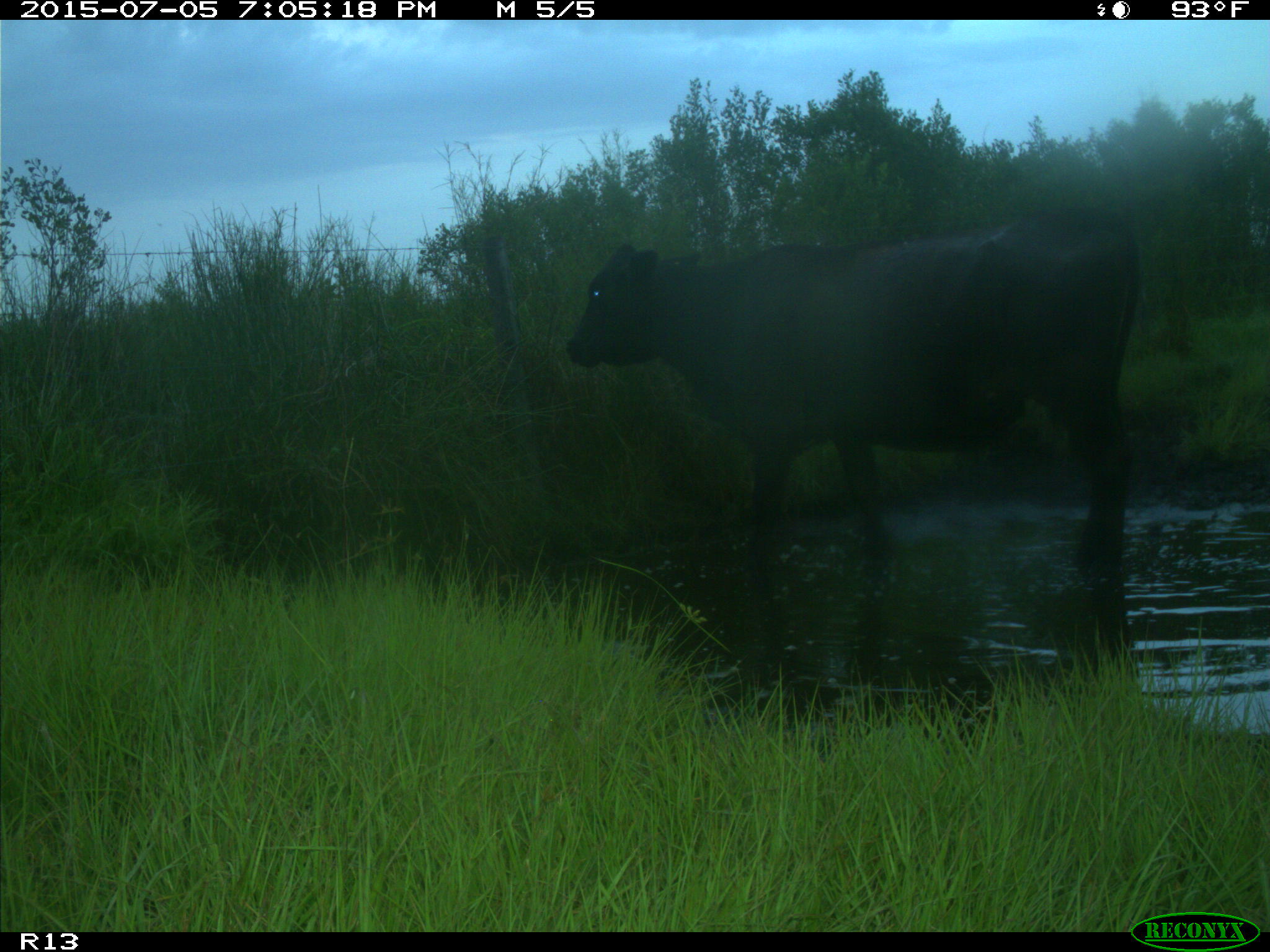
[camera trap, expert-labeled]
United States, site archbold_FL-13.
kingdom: Animalia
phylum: Chordata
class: Mammalia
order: Artiodactyla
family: Bovidae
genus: Bos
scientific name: Bos taurus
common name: domestic cow